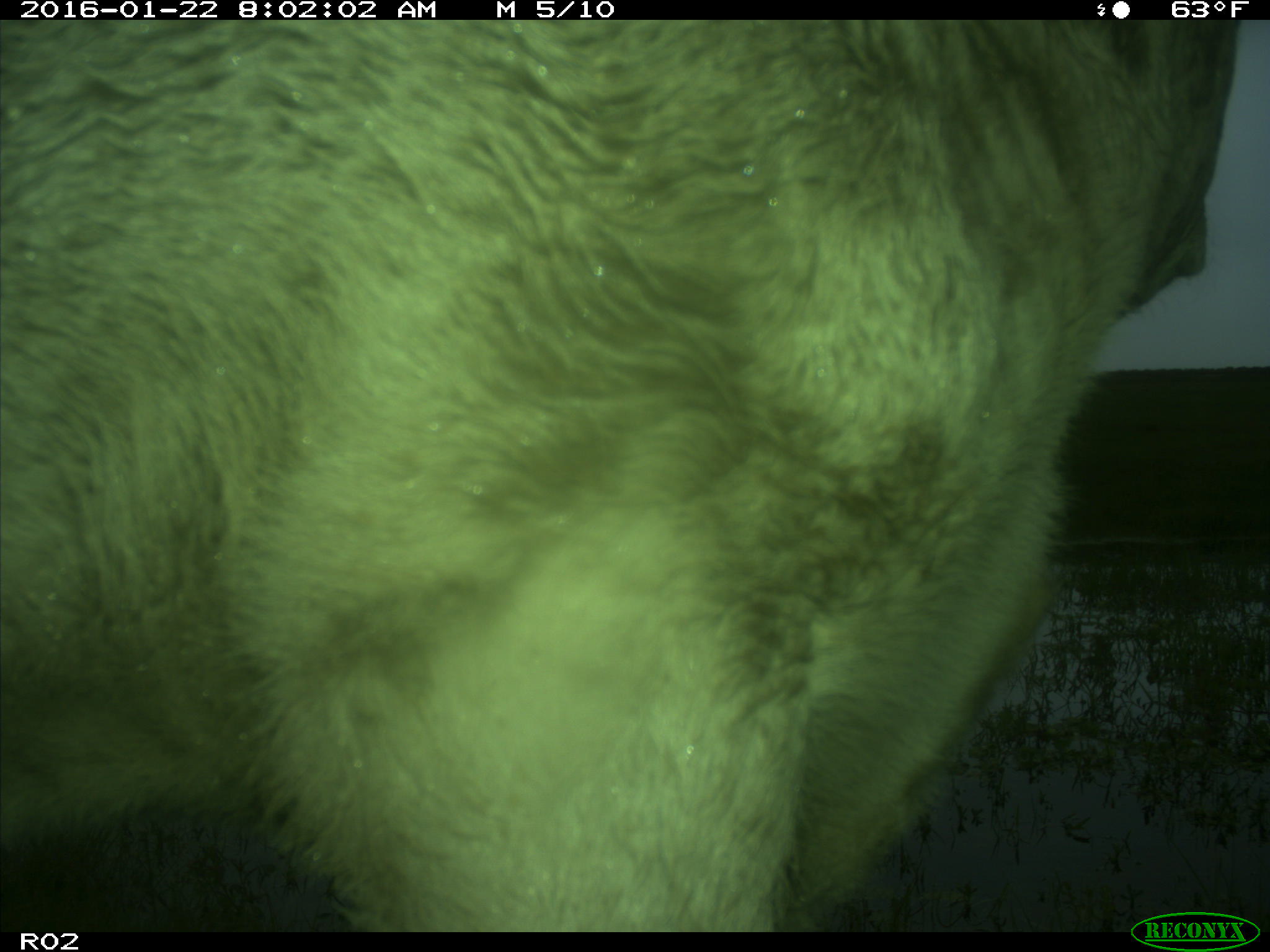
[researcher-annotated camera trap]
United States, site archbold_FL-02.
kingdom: Animalia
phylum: Chordata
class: Mammalia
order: Artiodactyla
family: Bovidae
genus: Bos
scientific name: Bos taurus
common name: domestic cow